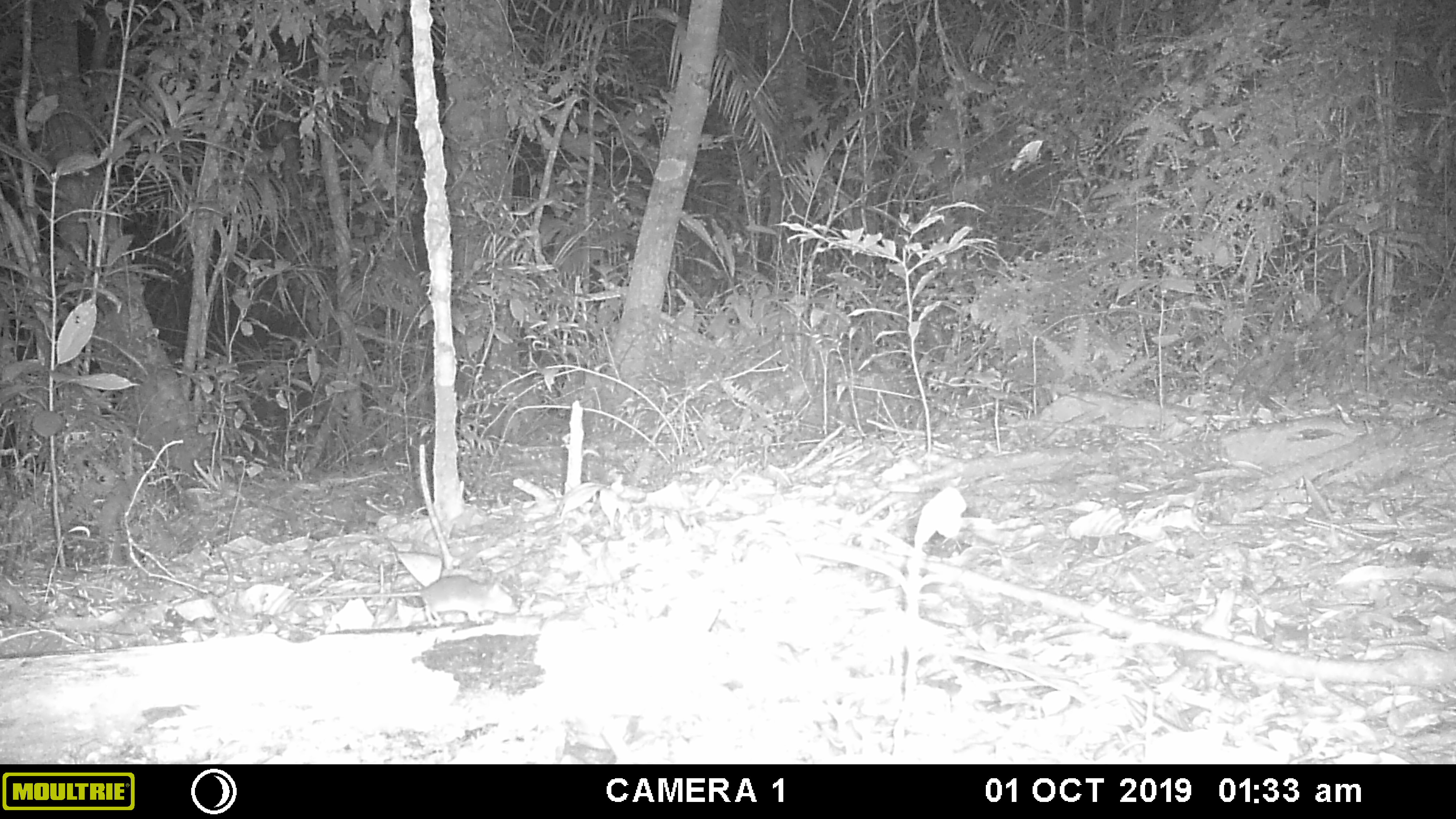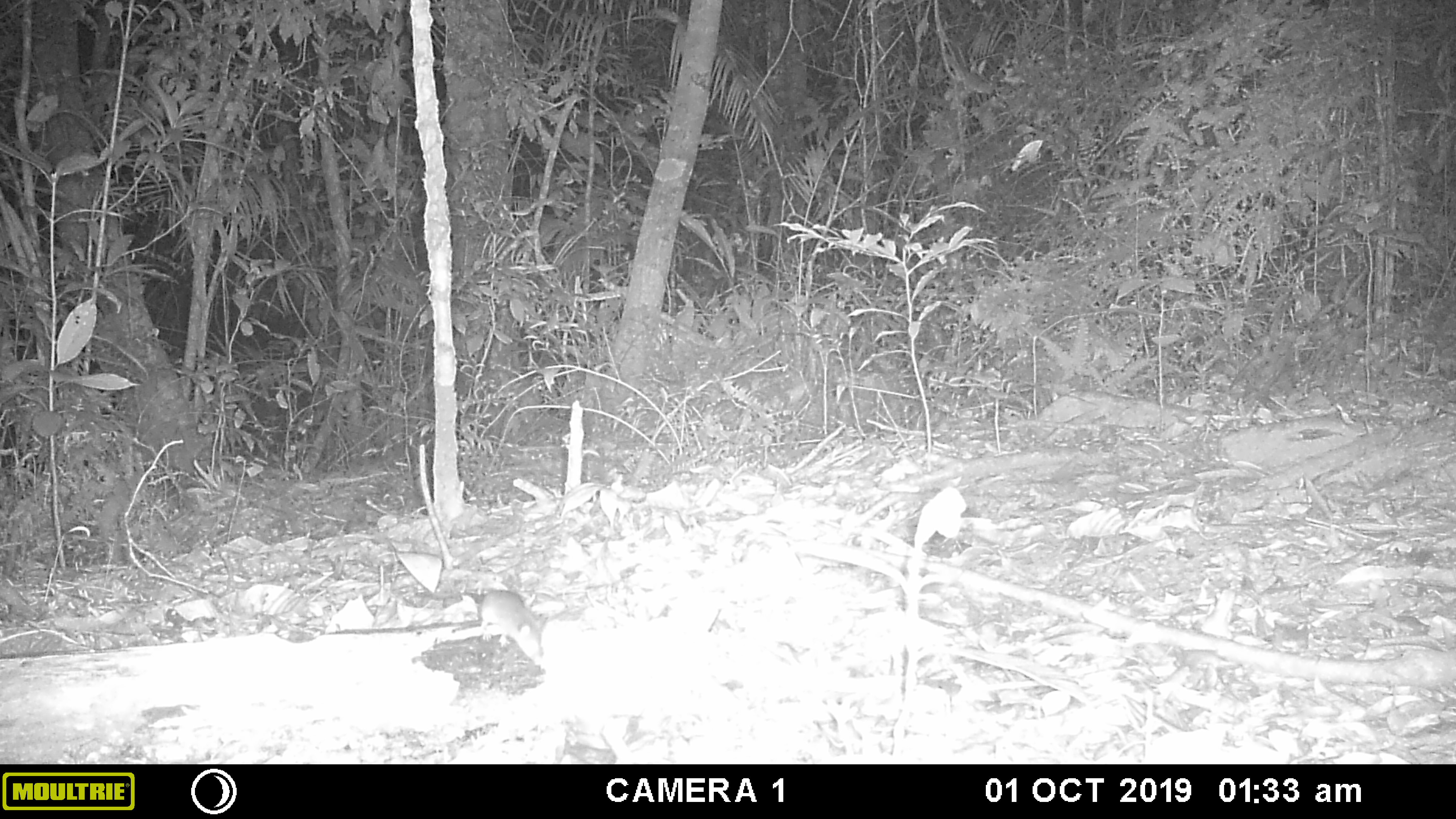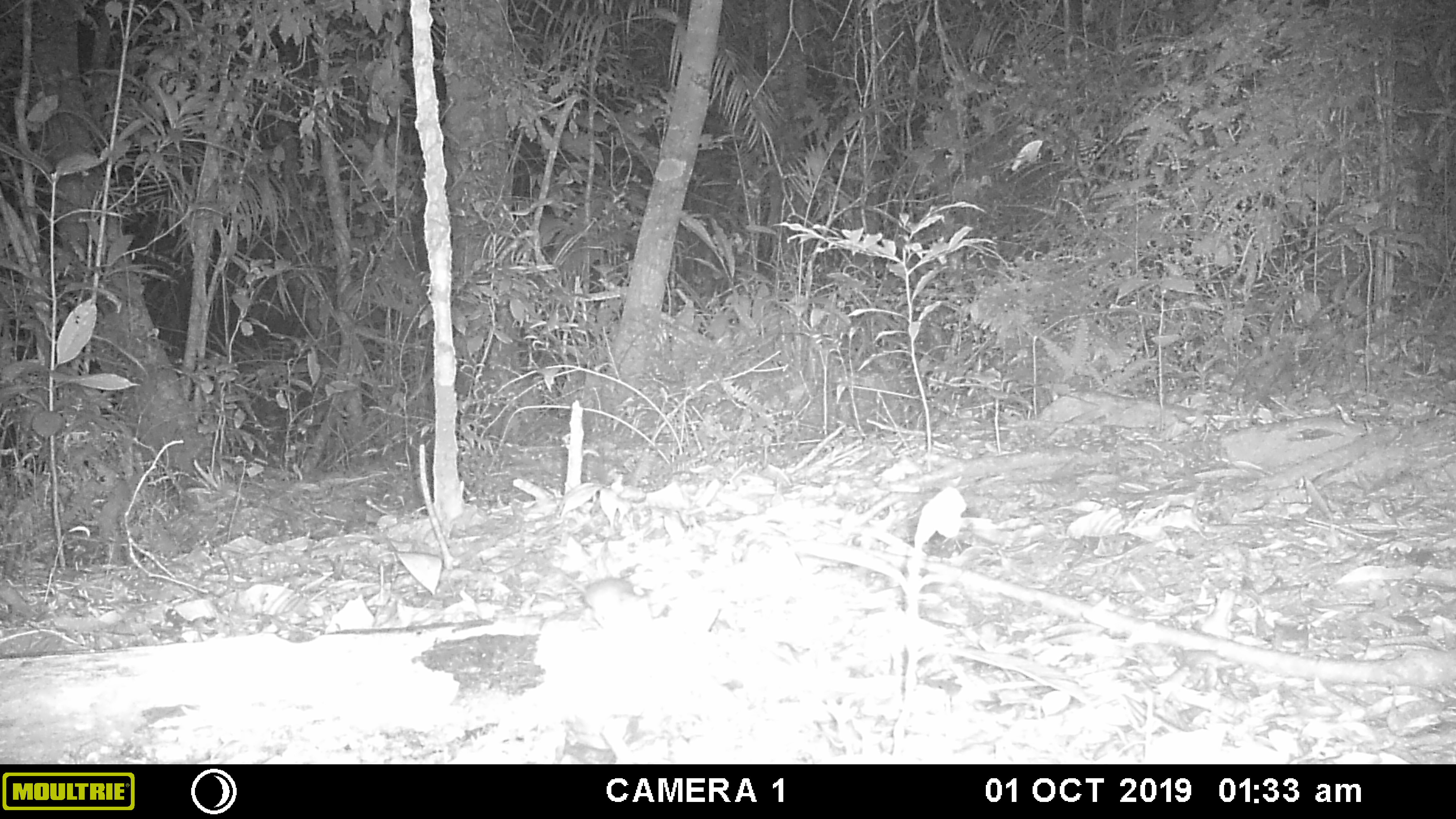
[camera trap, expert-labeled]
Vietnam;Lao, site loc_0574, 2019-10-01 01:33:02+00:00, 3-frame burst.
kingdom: Animalia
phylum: Chordata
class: Mammalia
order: Rodentia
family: Muridae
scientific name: Muridae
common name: old-world mice and rats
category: unidentified murid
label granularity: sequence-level